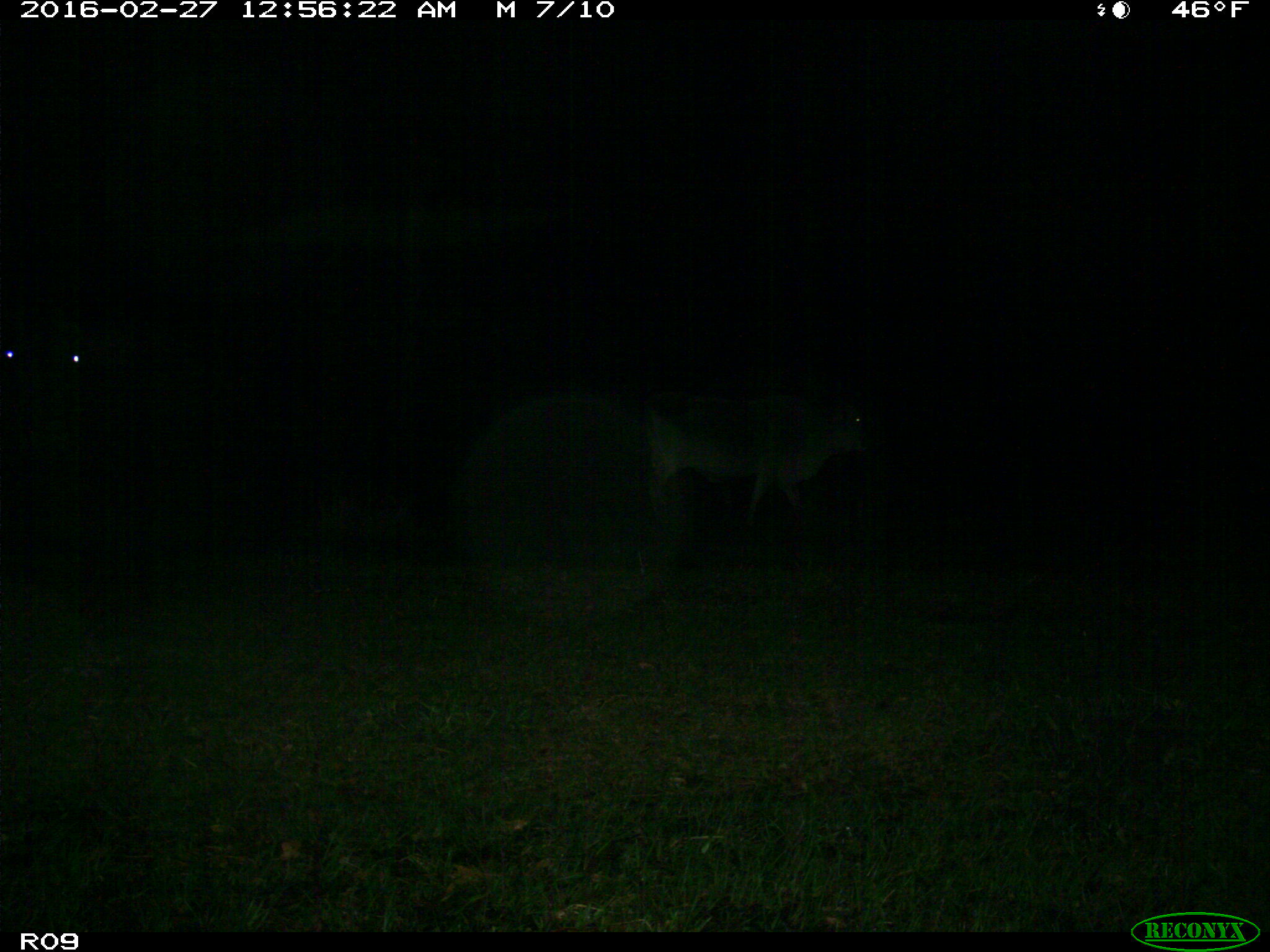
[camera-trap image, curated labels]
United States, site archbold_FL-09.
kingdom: Animalia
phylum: Chordata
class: Mammalia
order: Artiodactyla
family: Bovidae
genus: Bos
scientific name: Bos taurus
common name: domestic cow